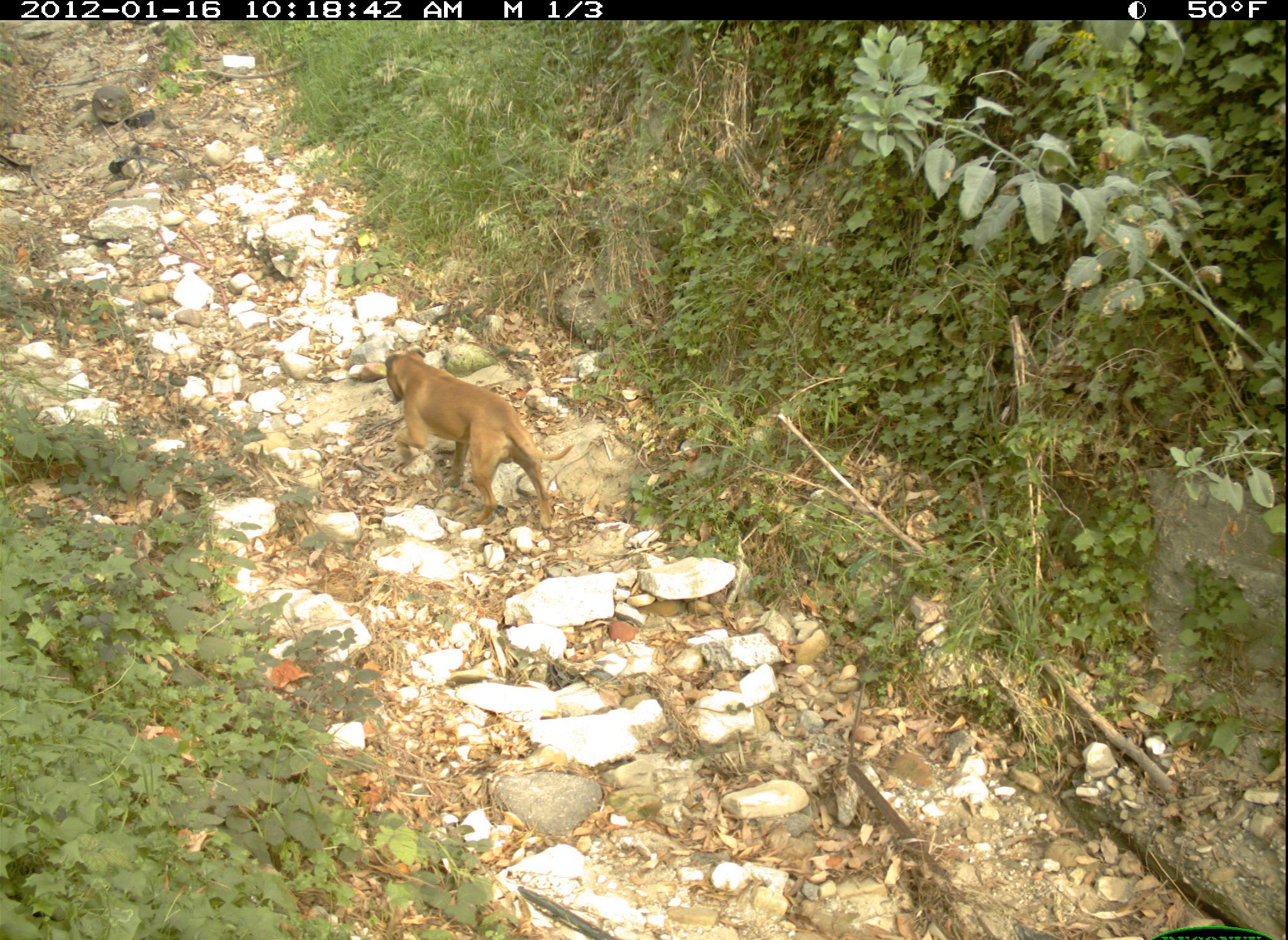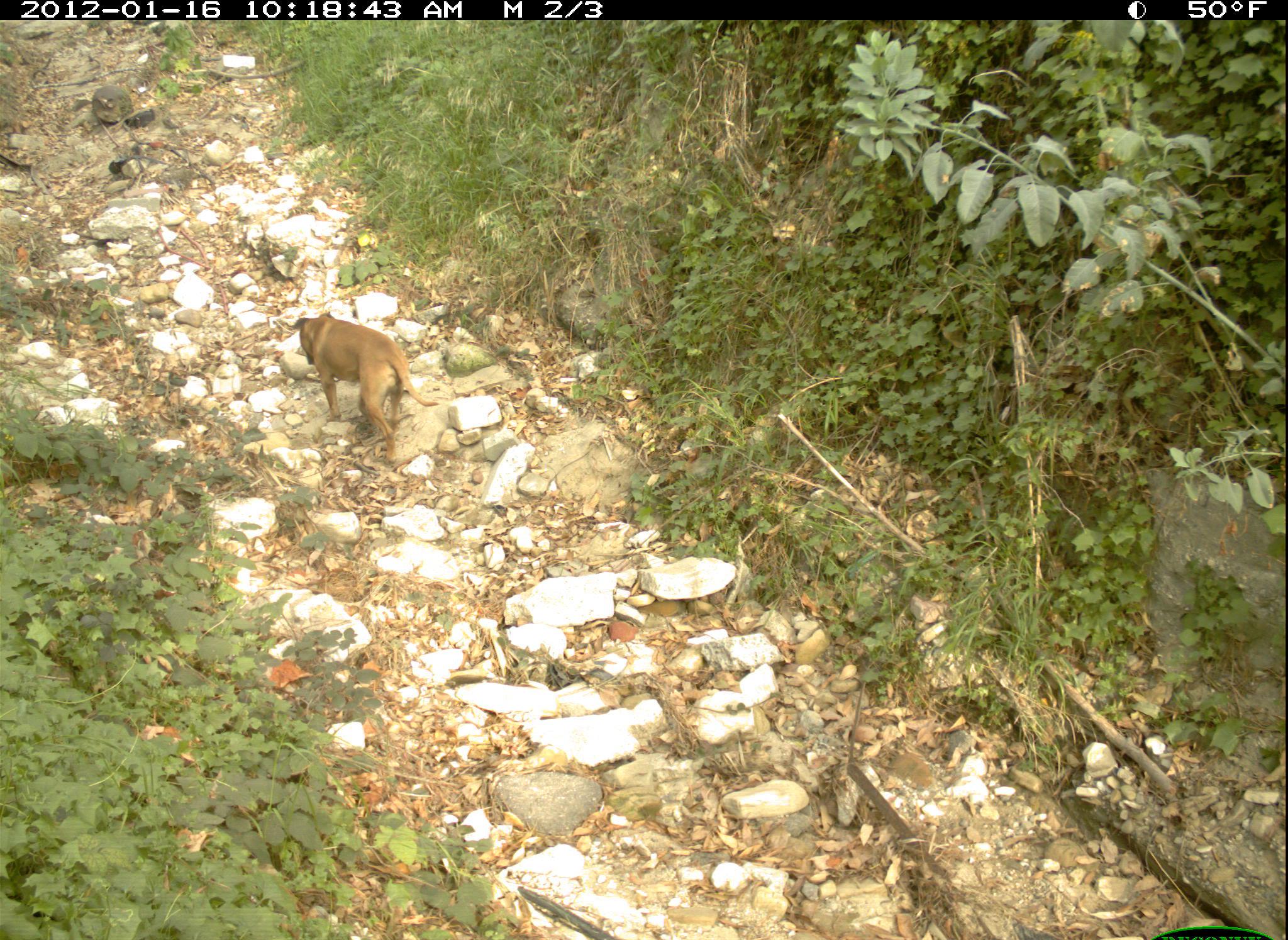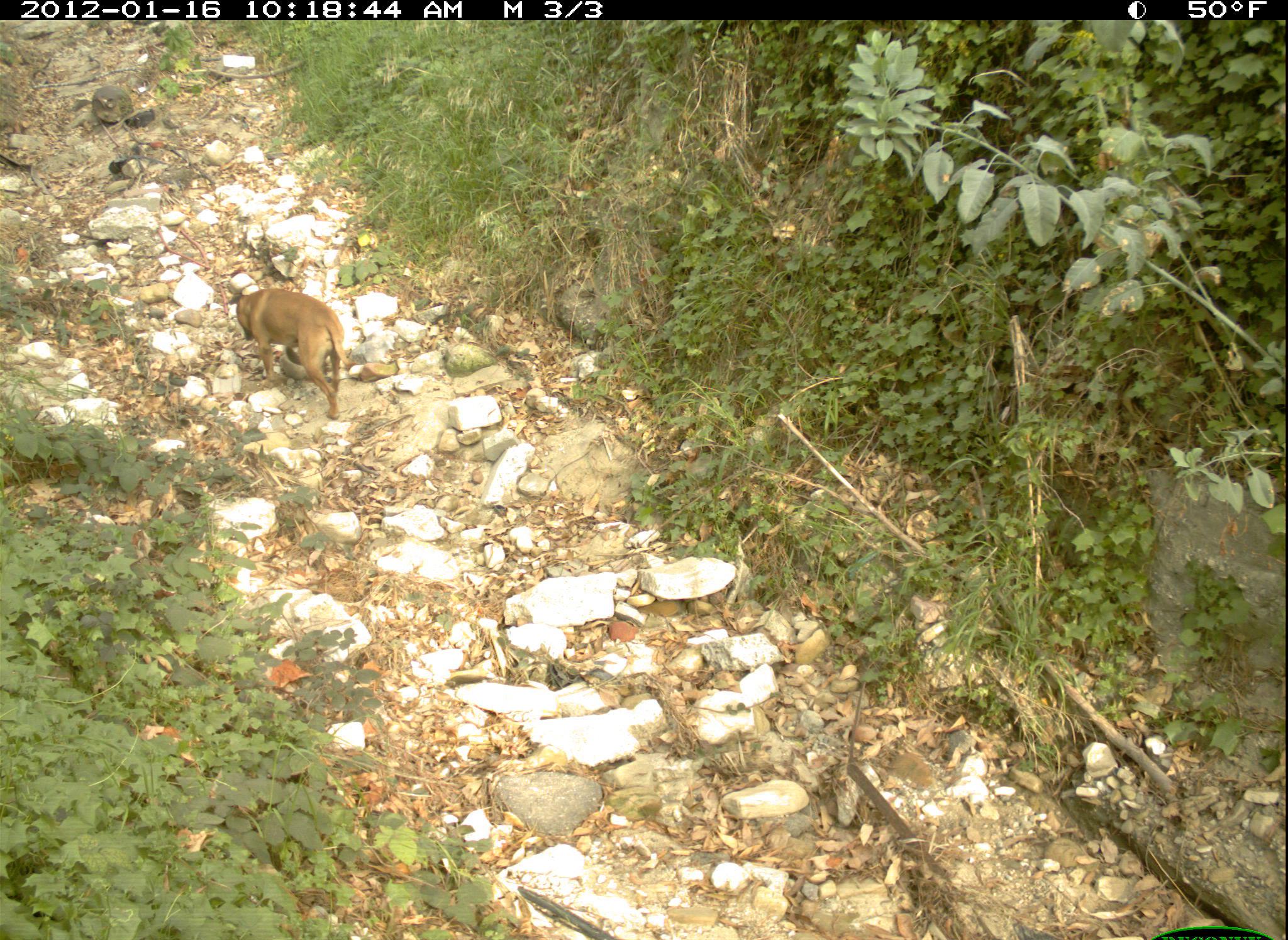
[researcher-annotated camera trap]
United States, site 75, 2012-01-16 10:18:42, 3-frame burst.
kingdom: Animalia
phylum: Chordata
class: Mammalia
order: Carnivora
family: Canidae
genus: Canis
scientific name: Canis familiaris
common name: domestic dog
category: dog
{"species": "dog (domestic dog) (Canis familiaris)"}